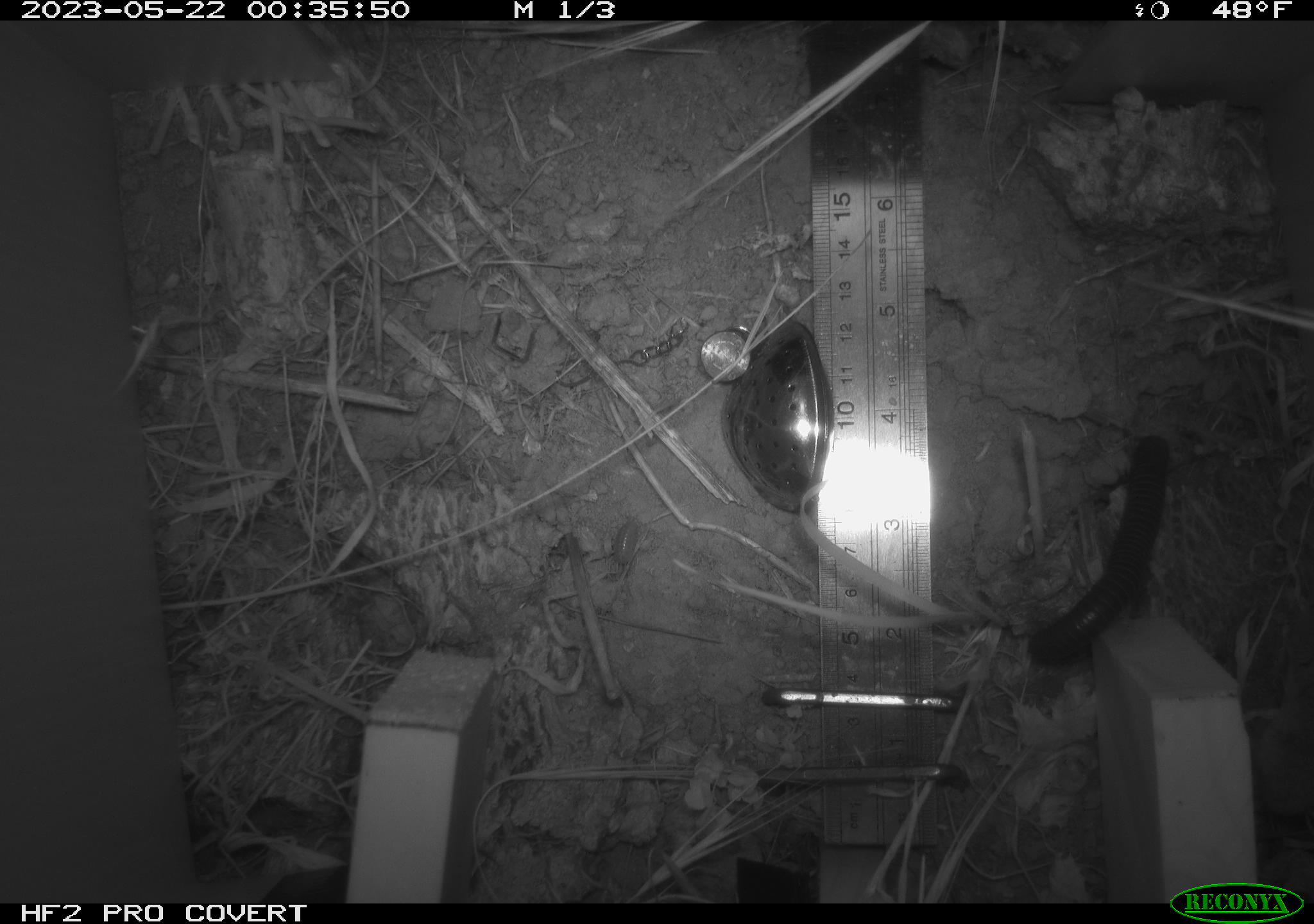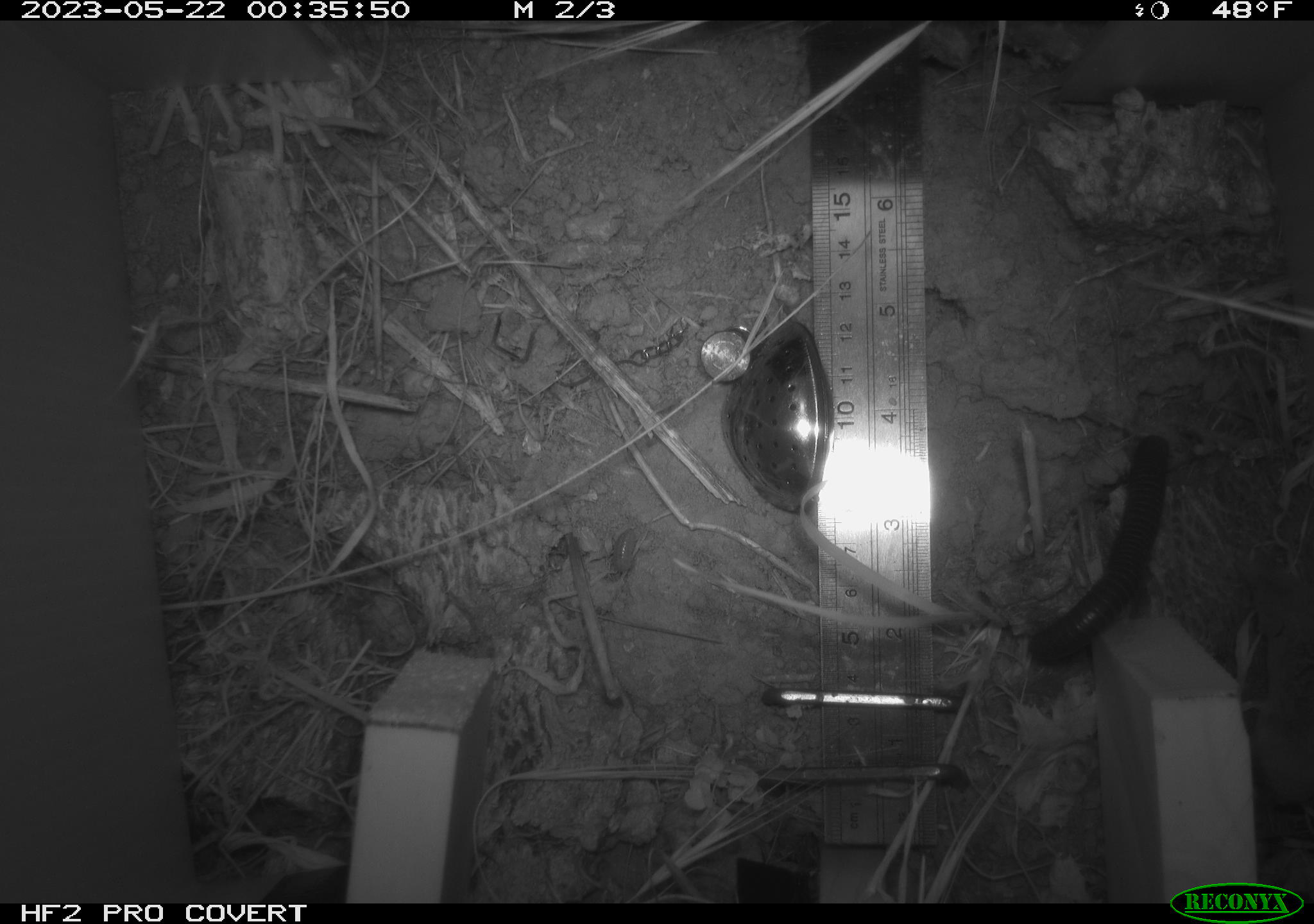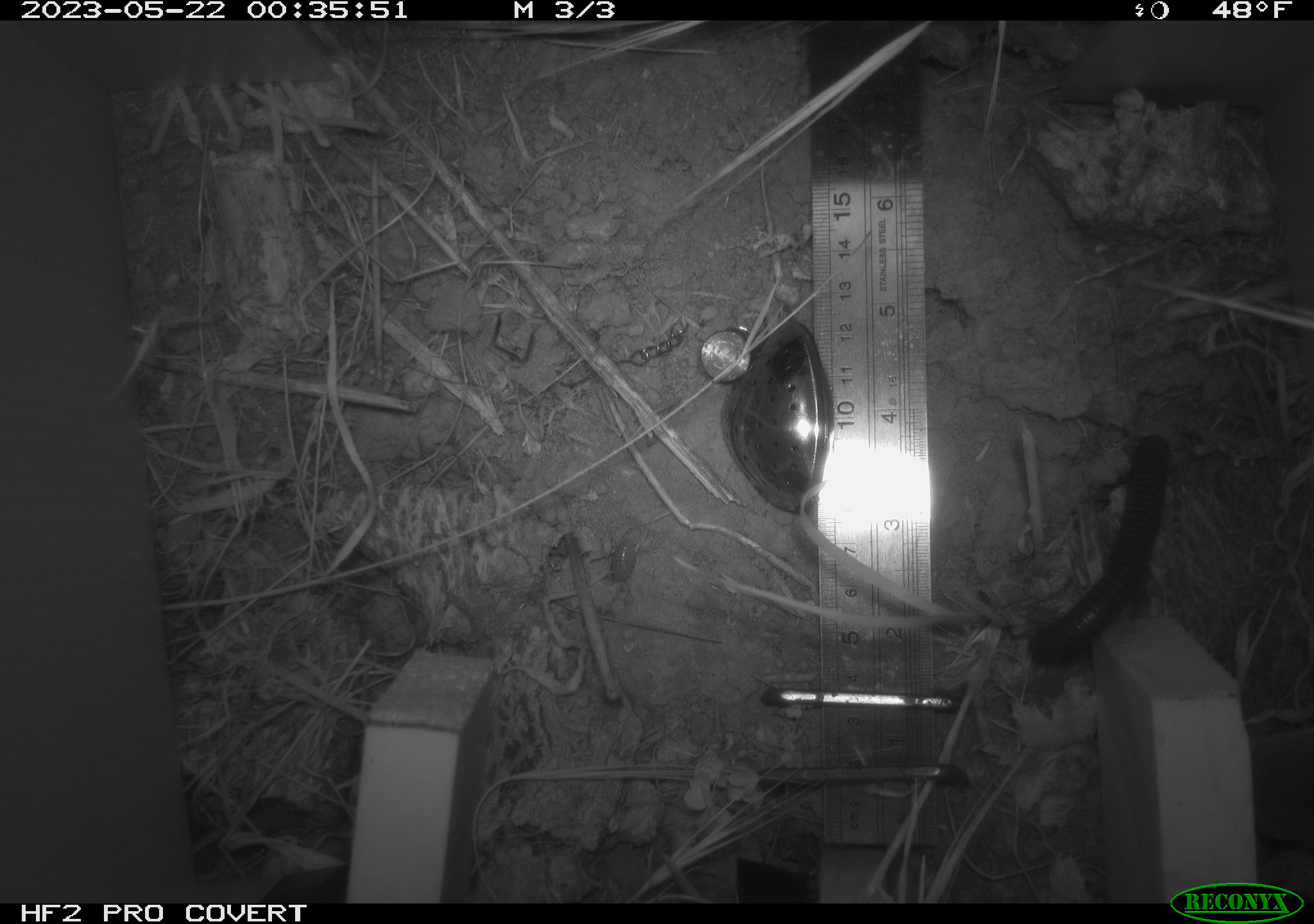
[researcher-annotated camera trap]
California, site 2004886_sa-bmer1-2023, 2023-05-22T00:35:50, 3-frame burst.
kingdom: Animalia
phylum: Arthropoda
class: Diplopoda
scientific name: Diplopoda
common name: millipedes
Millipedes (Diplopoda).